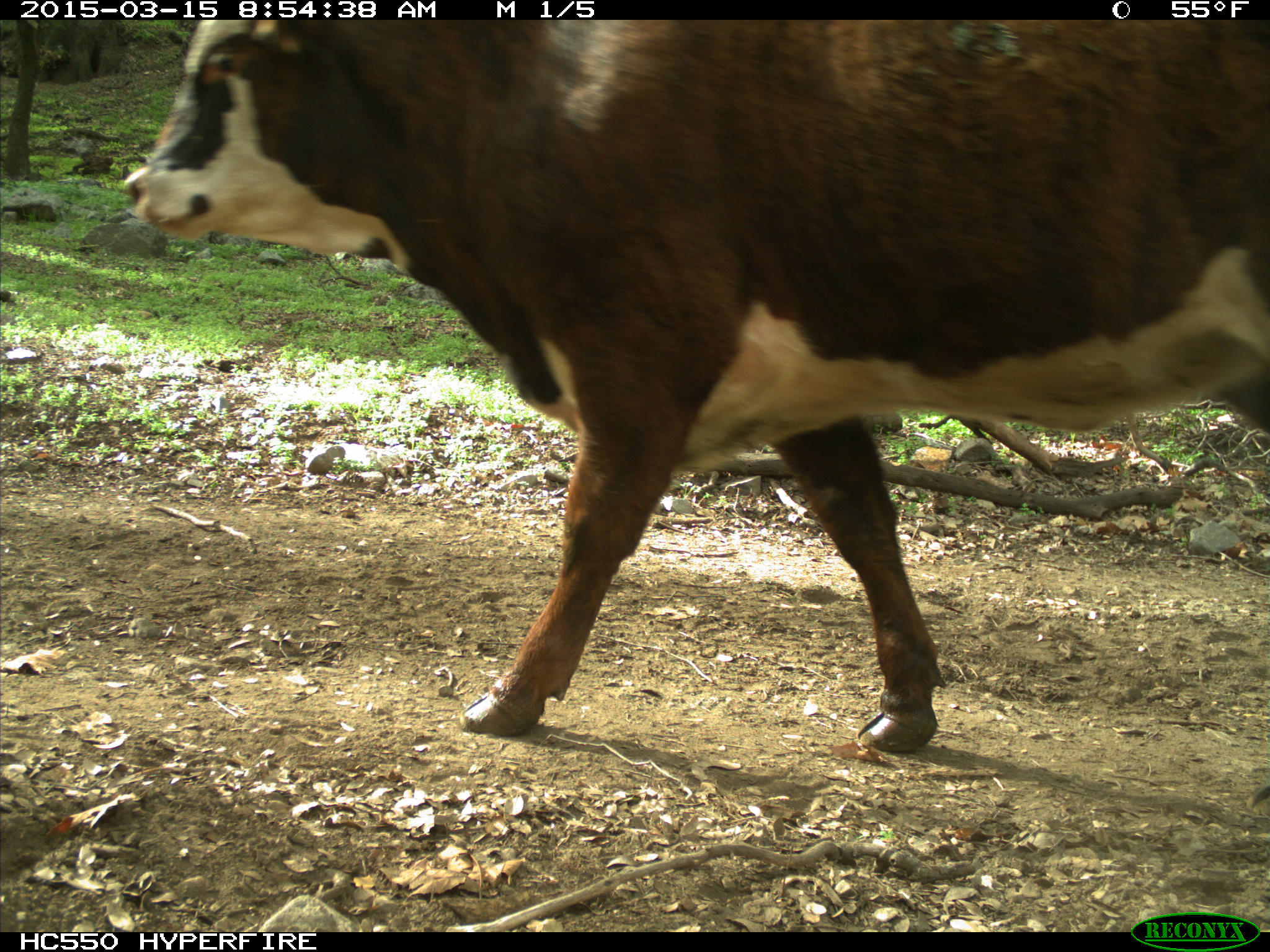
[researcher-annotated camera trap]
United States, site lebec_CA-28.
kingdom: Animalia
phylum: Chordata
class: Mammalia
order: Artiodactyla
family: Bovidae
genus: Bos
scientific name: Bos taurus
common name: domestic cow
Bos taurus (domestic cow).